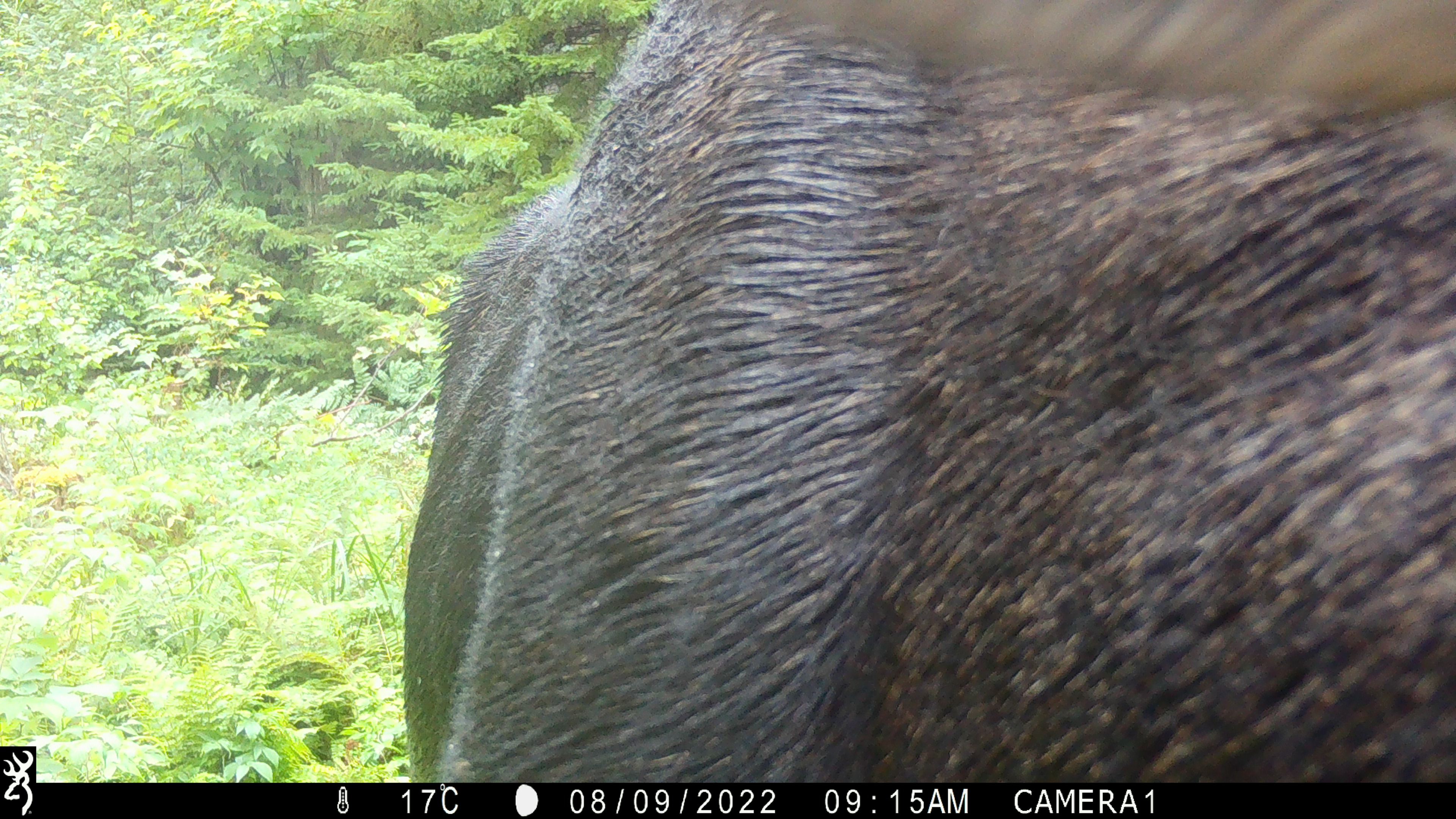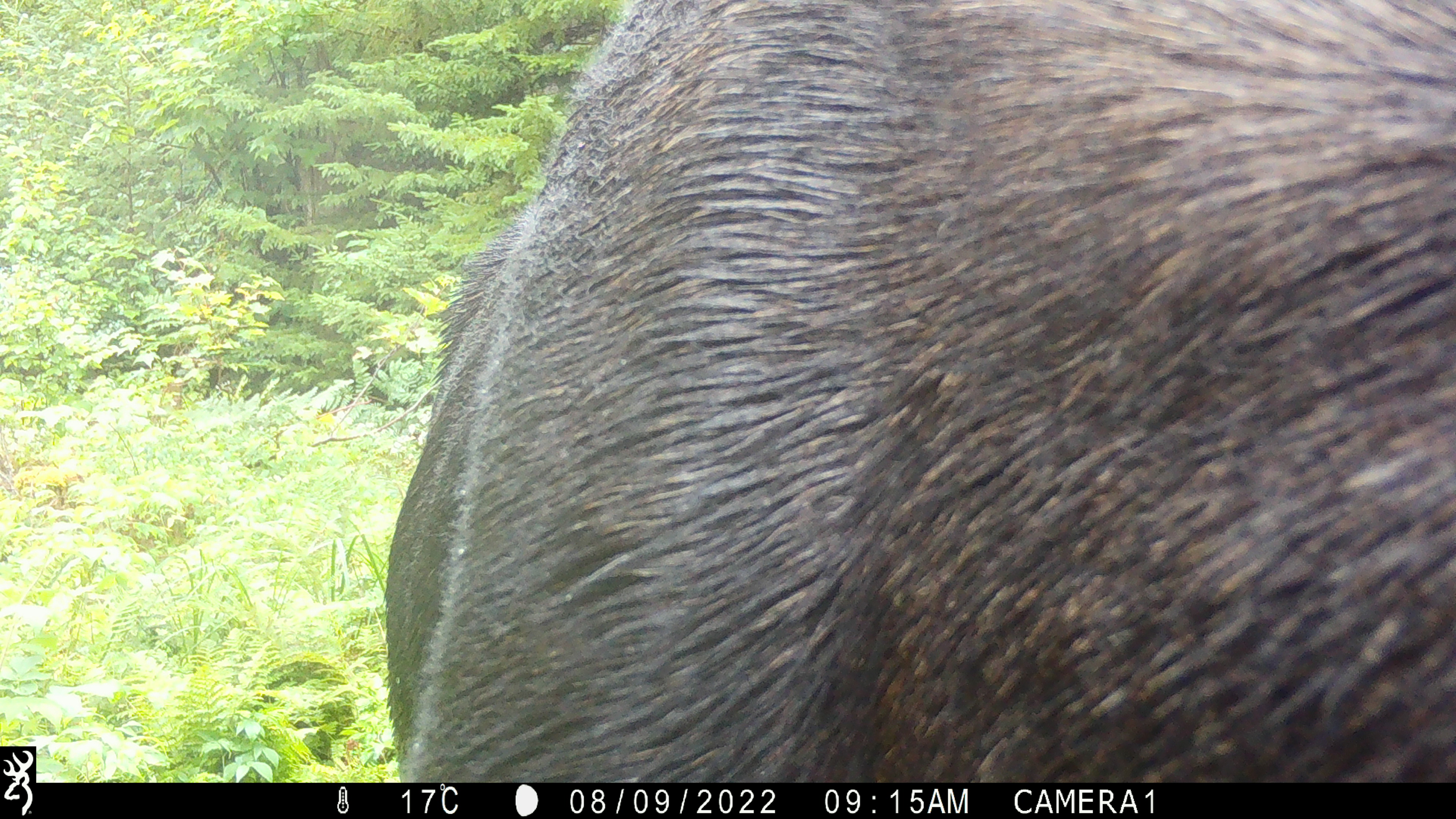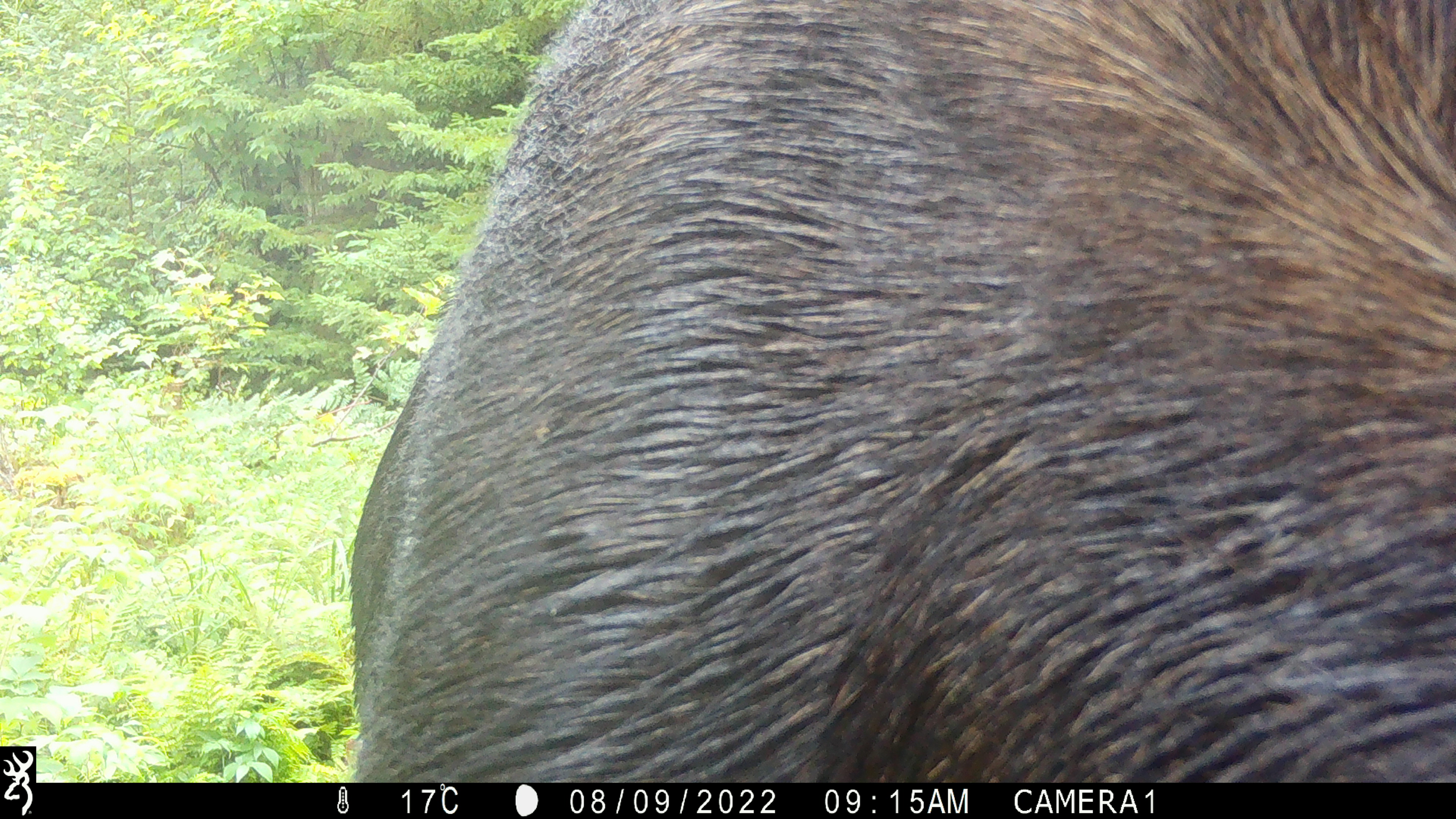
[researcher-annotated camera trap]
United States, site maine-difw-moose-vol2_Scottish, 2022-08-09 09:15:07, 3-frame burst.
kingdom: Animalia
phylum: Chordata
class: Mammalia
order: Artiodactyla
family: Cervidae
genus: Alces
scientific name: Alces alces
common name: moose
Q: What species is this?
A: Moose (Alces alces).